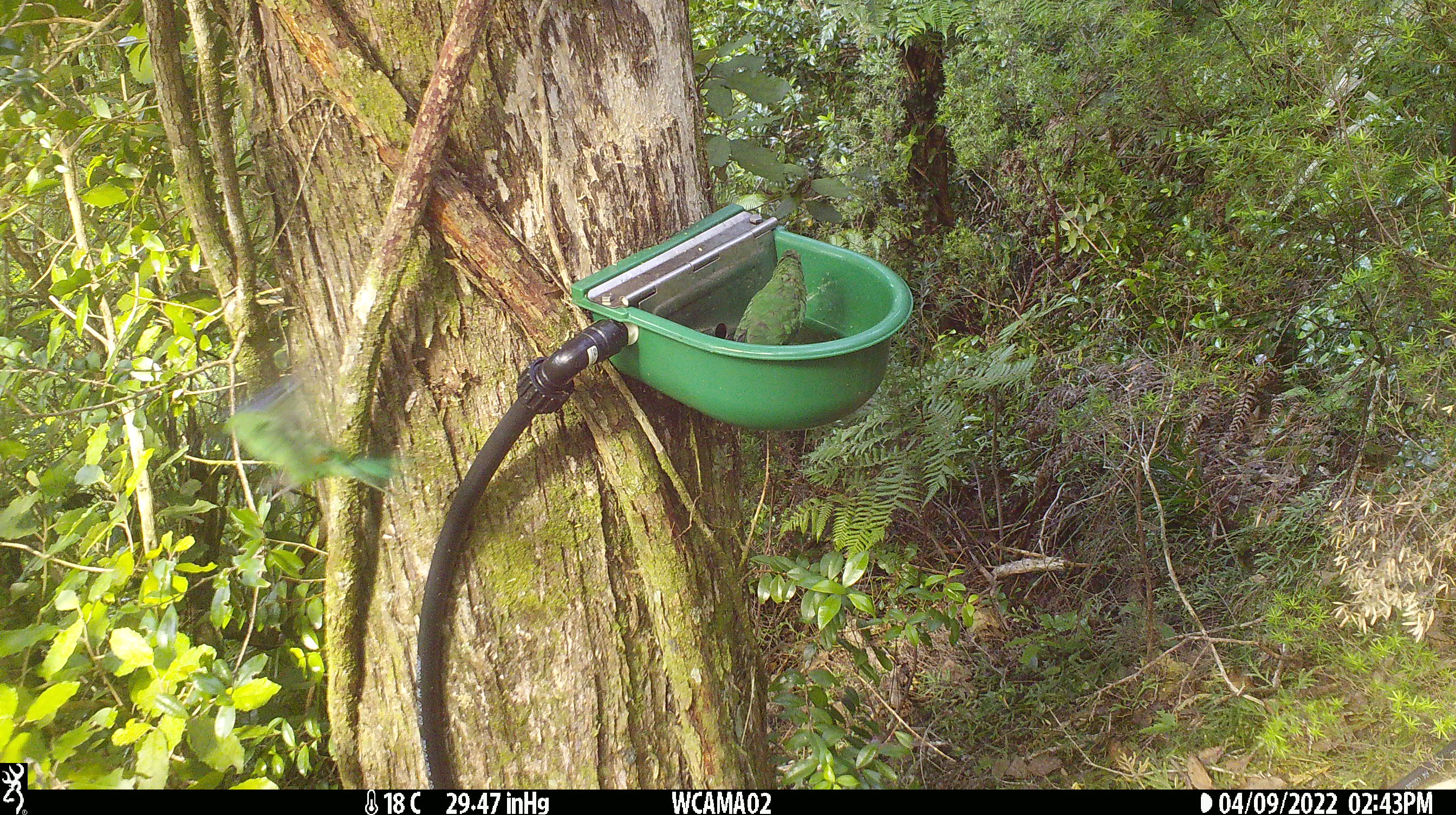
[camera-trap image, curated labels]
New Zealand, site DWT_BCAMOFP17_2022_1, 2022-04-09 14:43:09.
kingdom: Animalia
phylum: Chordata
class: Aves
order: Psittaciformes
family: Psittaculidae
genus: Cyanoramphus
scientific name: Cyanoramphus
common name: parakeet